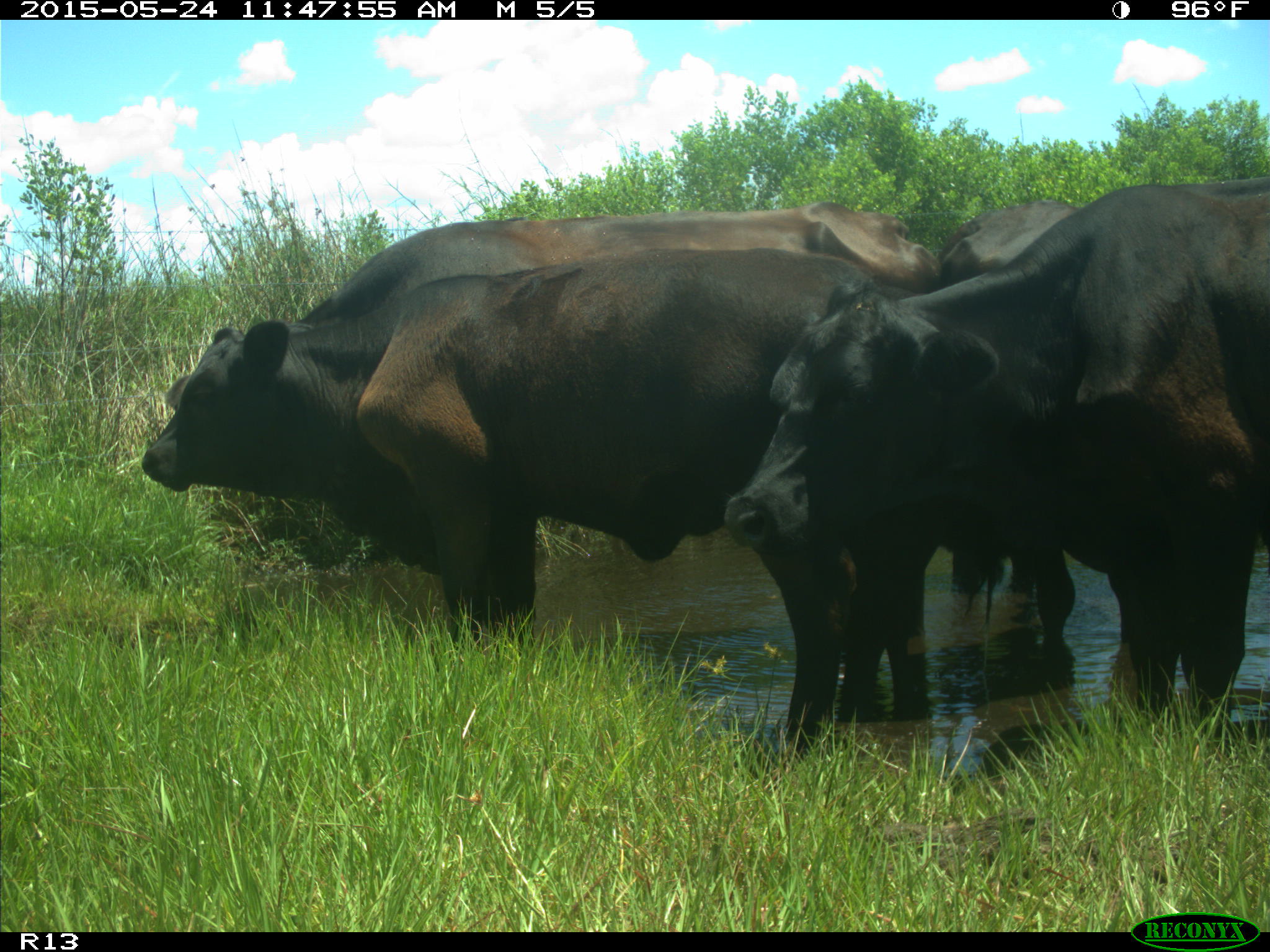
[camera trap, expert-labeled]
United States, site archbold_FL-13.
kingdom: Animalia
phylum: Chordata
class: Mammalia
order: Artiodactyla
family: Bovidae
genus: Bos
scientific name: Bos taurus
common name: domestic cow